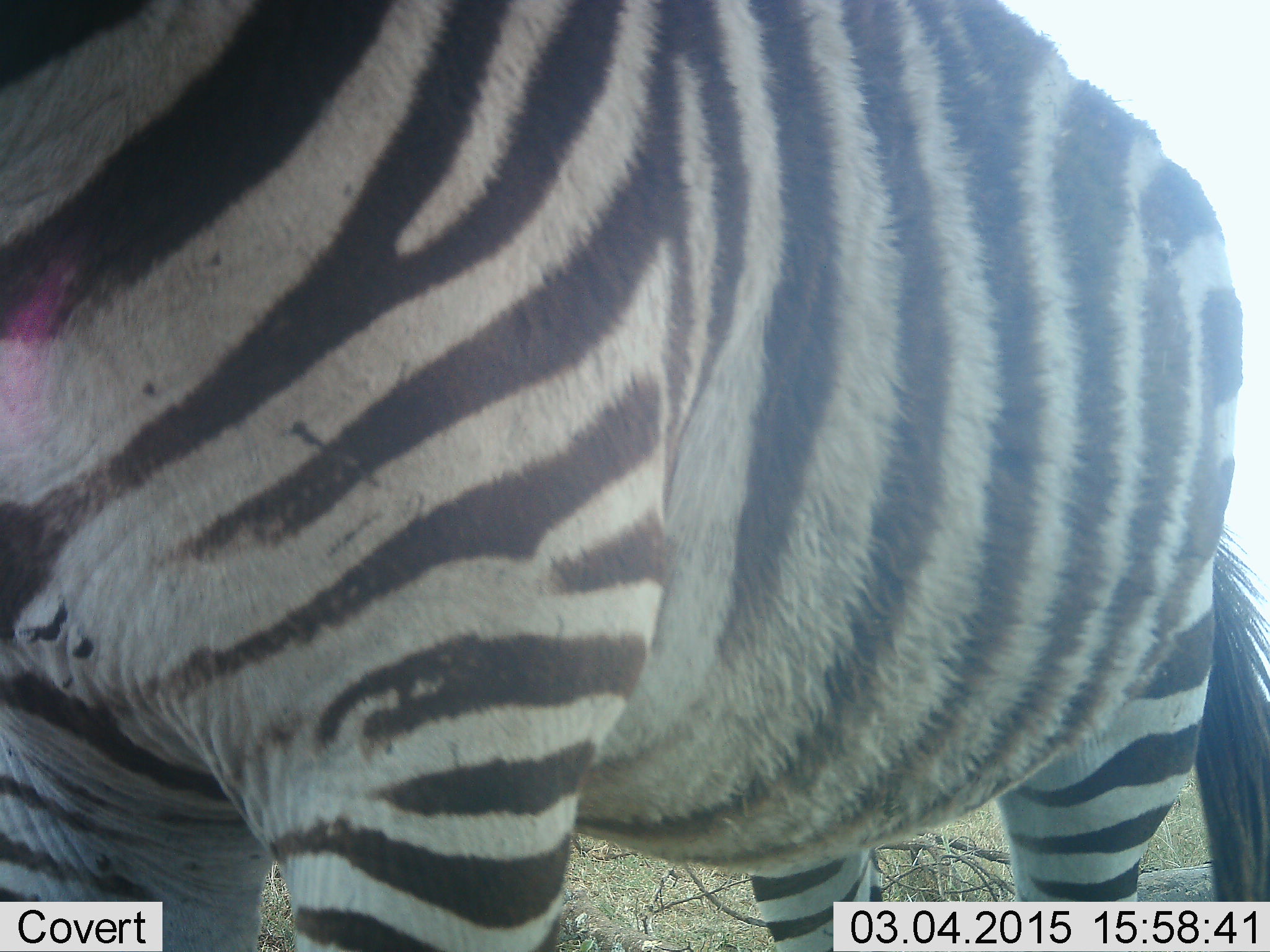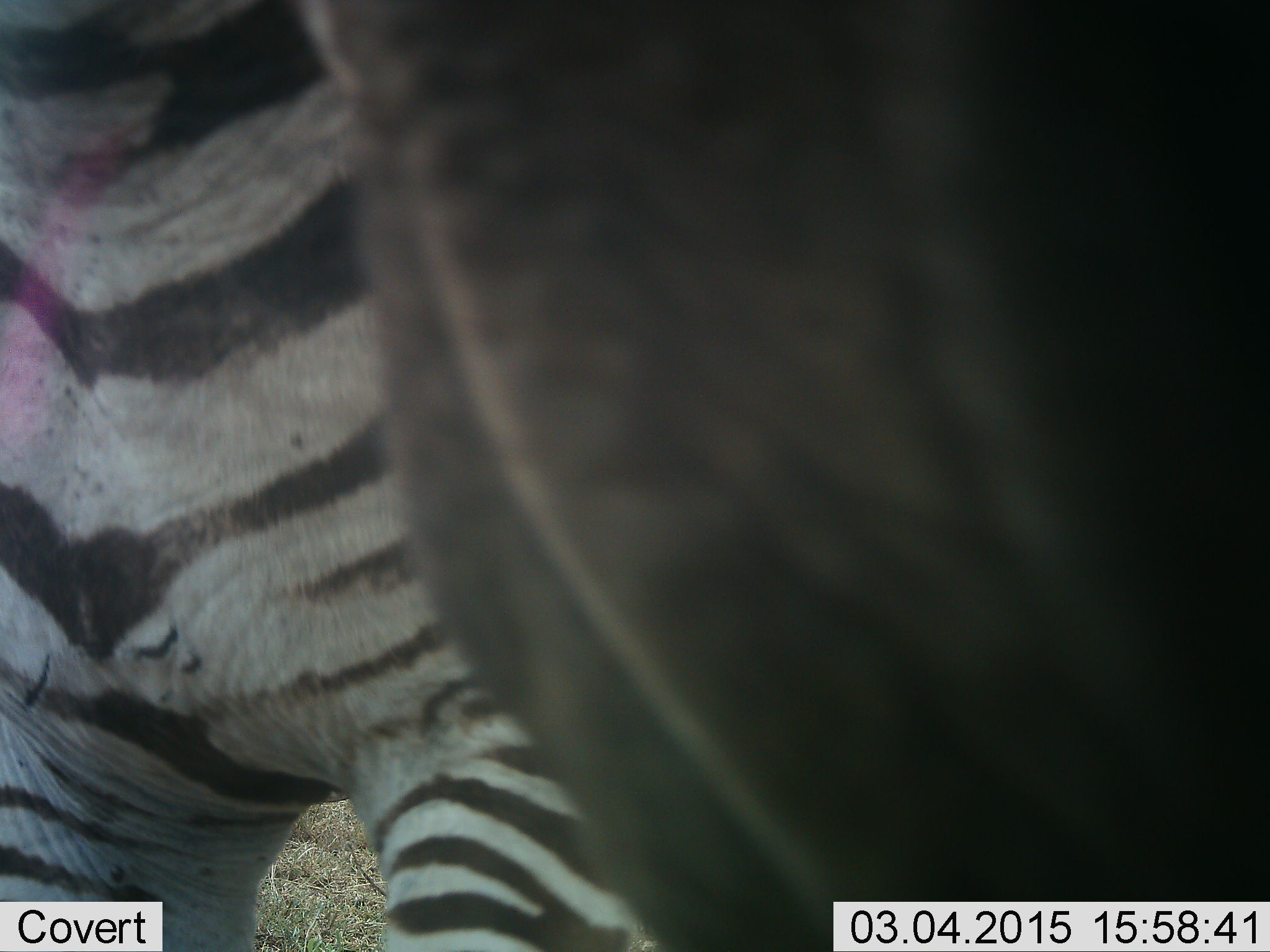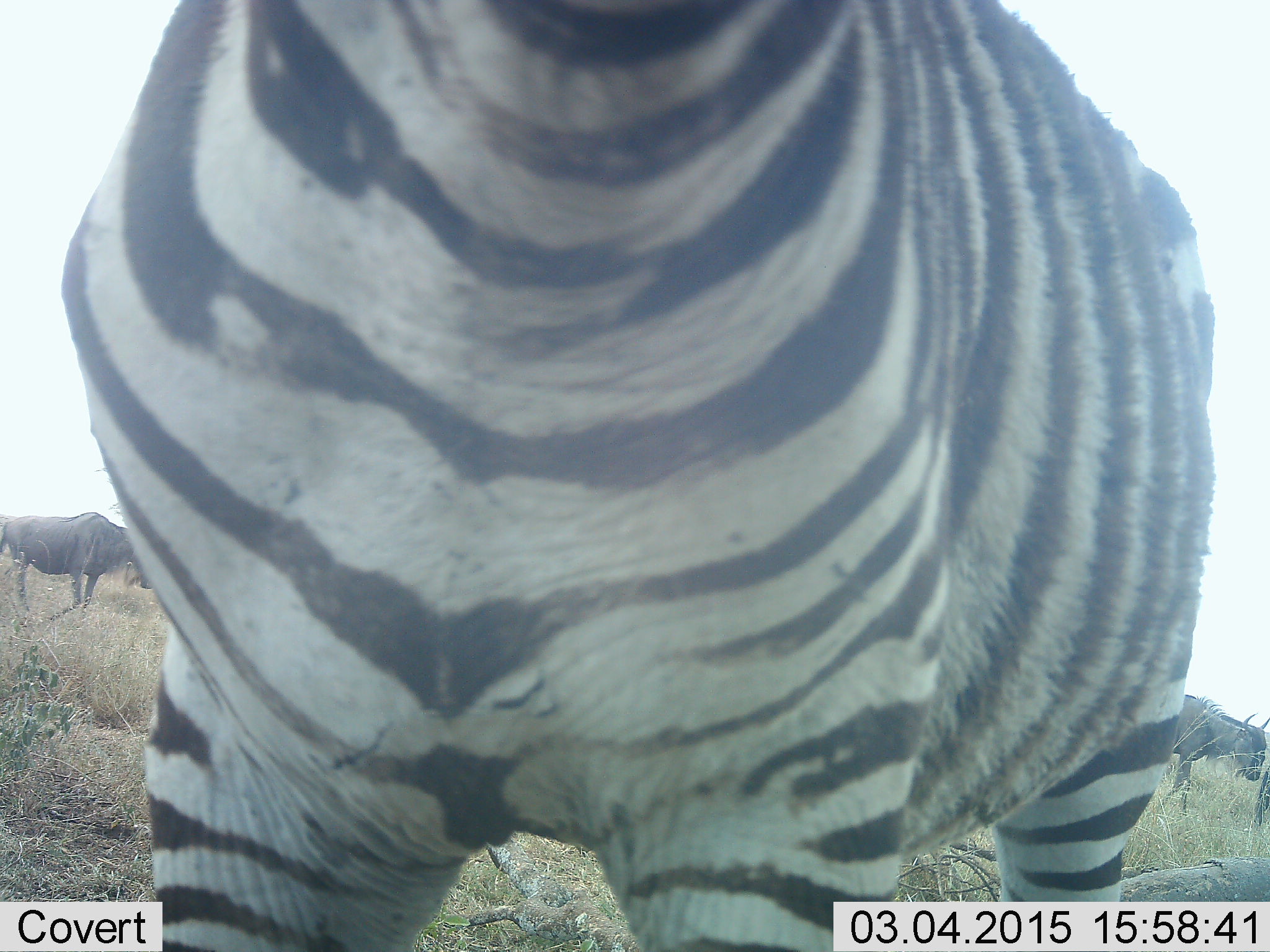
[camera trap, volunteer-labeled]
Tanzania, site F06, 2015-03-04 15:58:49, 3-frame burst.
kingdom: Animalia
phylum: Chordata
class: Mammalia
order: Perissodactyla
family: Equidae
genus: Equus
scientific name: Equus quagga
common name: plains zebra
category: zebra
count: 1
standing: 88%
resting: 0%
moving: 12%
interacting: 0%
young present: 0%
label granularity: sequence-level